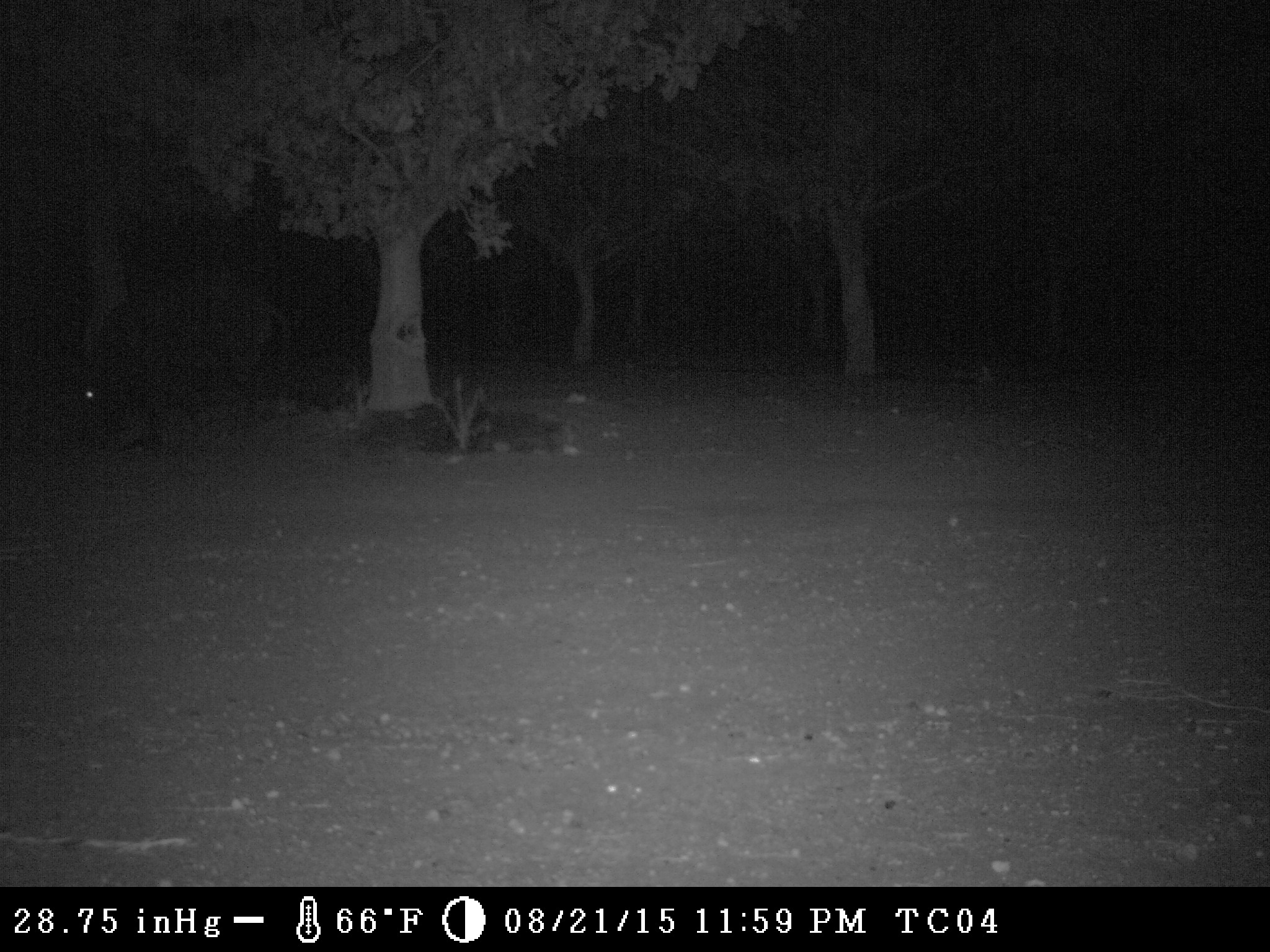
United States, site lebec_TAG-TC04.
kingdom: Animalia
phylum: Chordata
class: Mammalia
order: Artiodactyla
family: Suidae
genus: Sus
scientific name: Sus scrofa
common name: wild boar